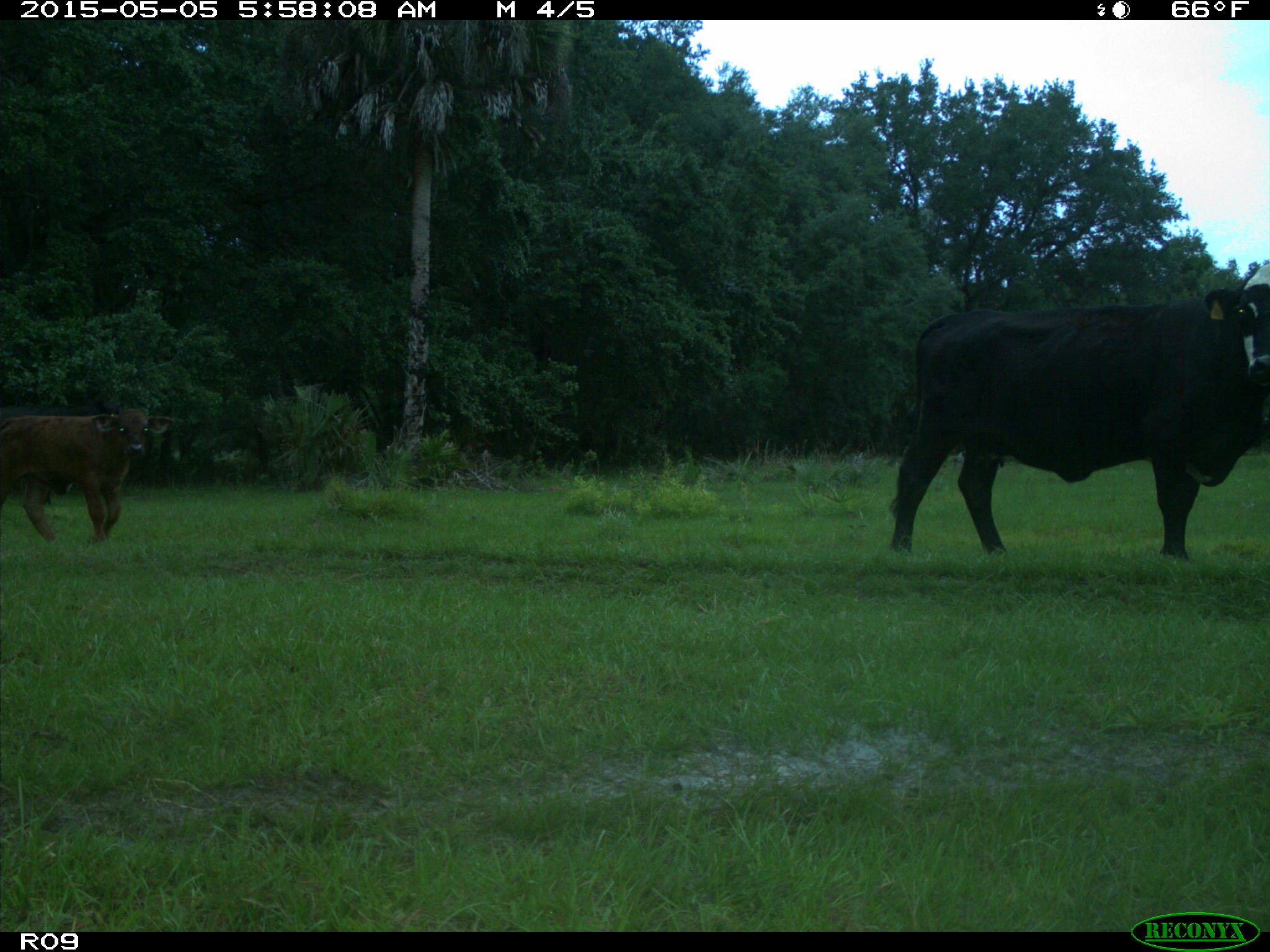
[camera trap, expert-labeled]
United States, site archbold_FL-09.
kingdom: Animalia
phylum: Chordata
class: Mammalia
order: Artiodactyla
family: Bovidae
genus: Bos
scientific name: Bos taurus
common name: domestic cow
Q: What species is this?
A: Bos taurus (domestic cow).